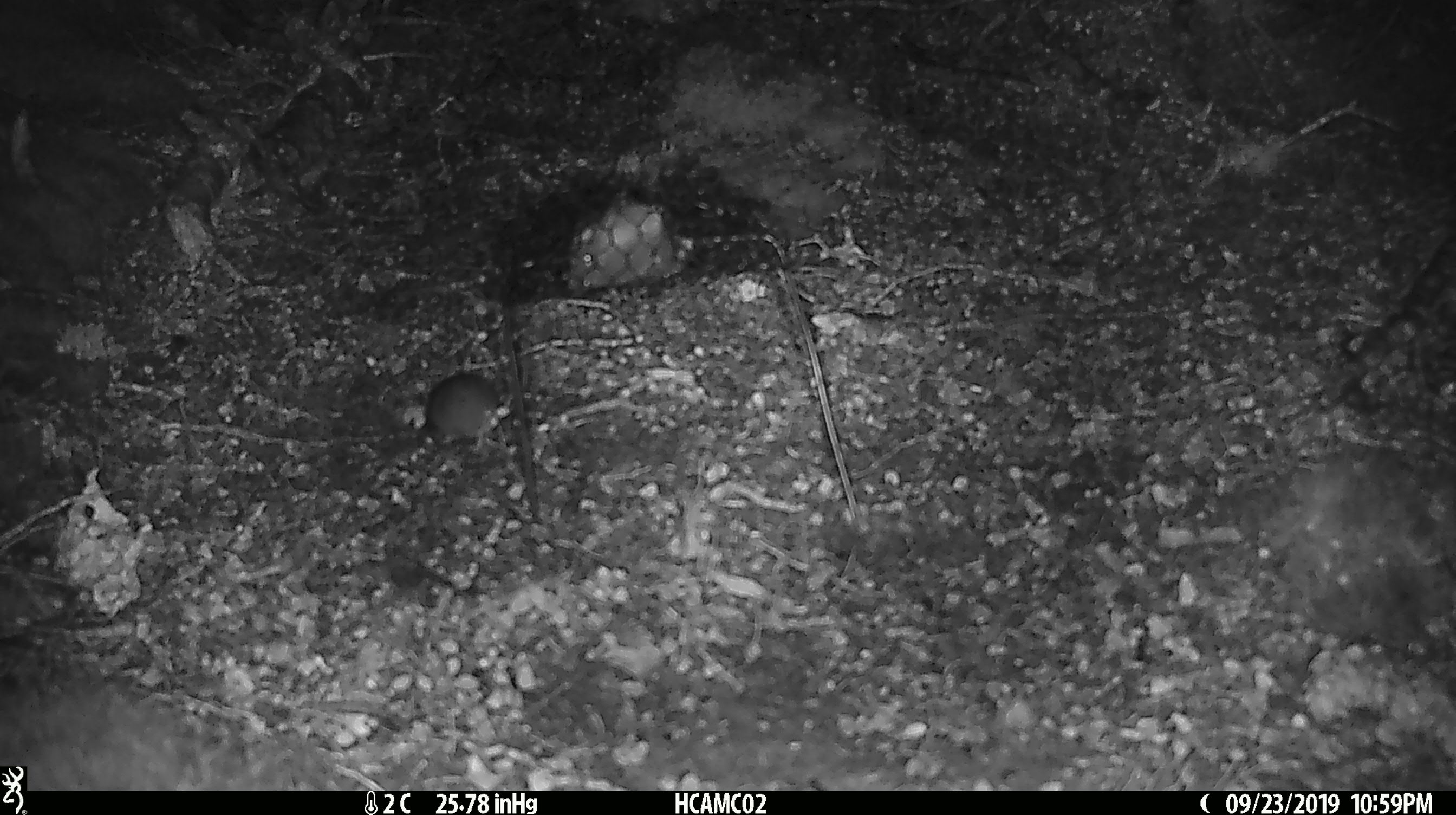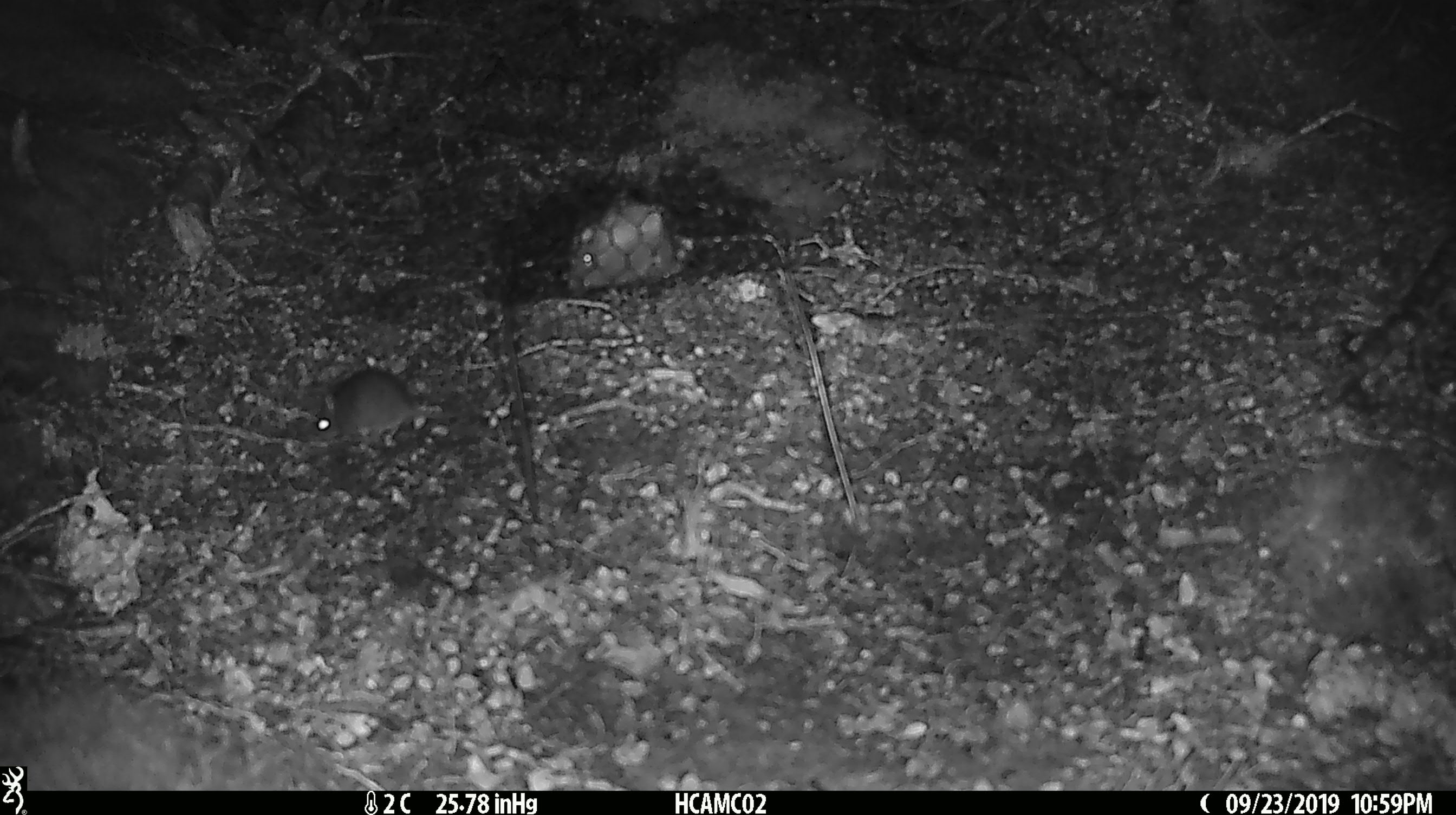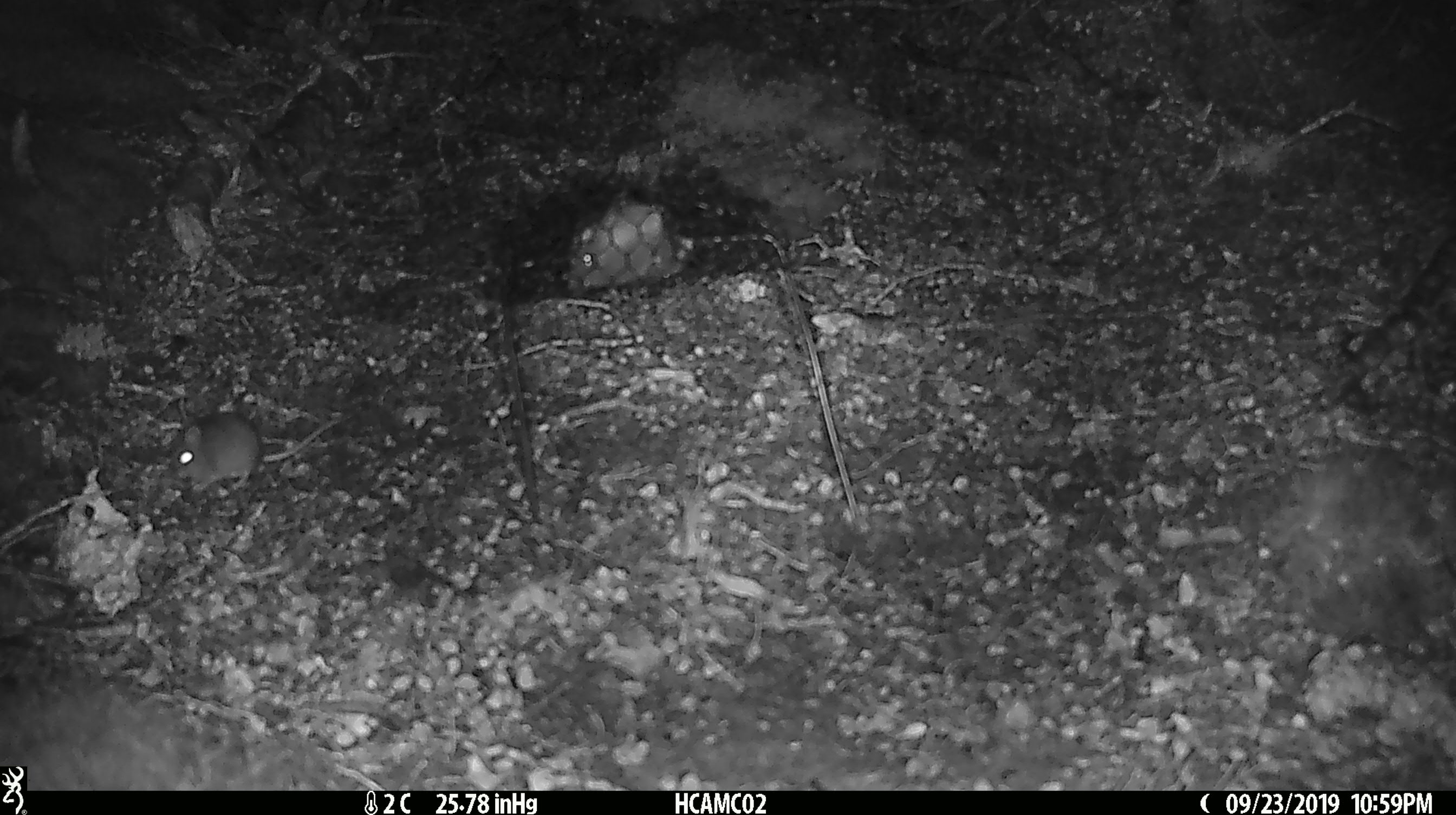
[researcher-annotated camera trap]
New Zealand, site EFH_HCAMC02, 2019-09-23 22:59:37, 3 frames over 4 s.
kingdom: Animalia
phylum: Chordata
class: Mammalia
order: Rodentia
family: Muridae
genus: Mus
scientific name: Mus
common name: mouse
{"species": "mouse (Mus)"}